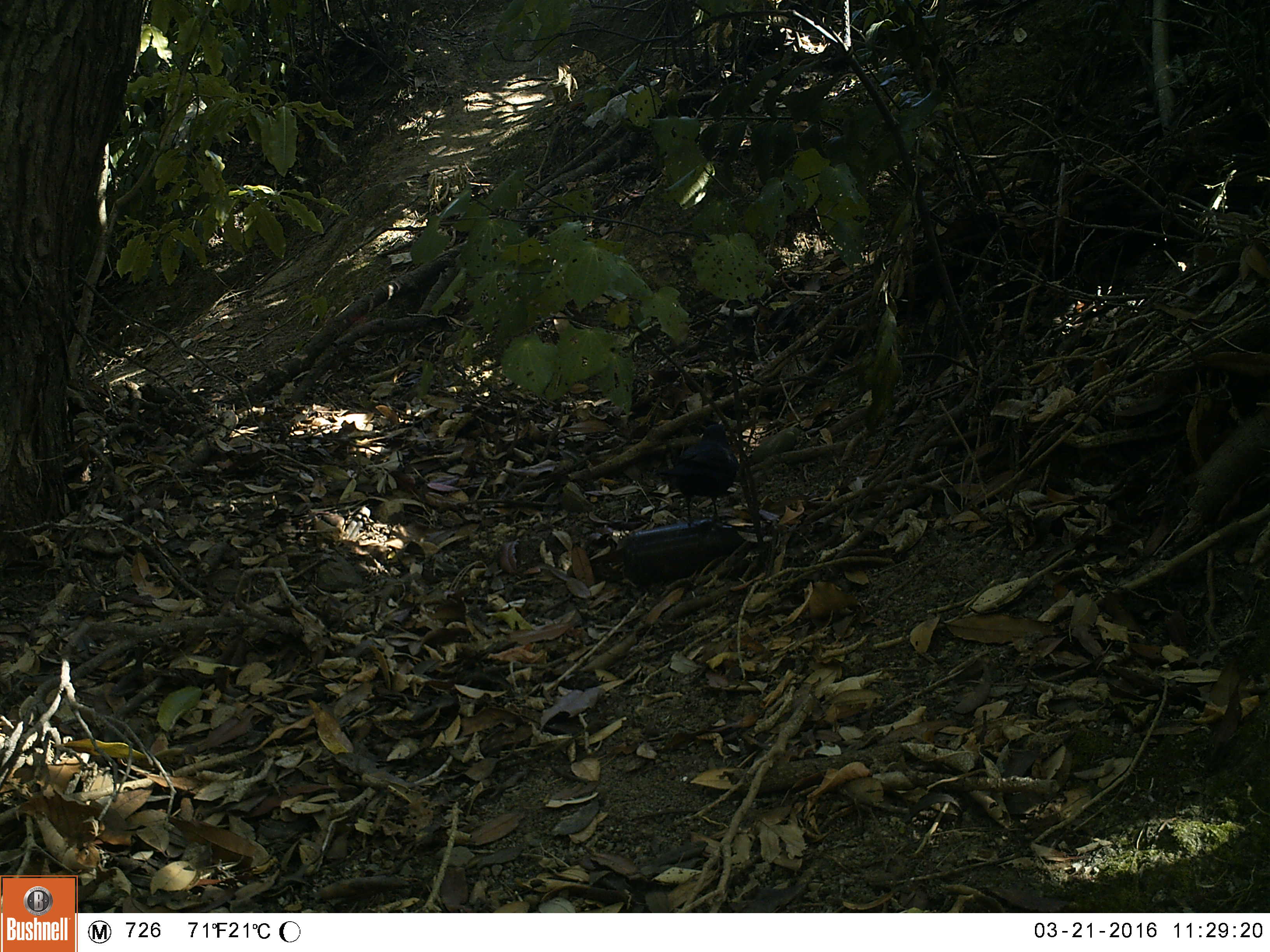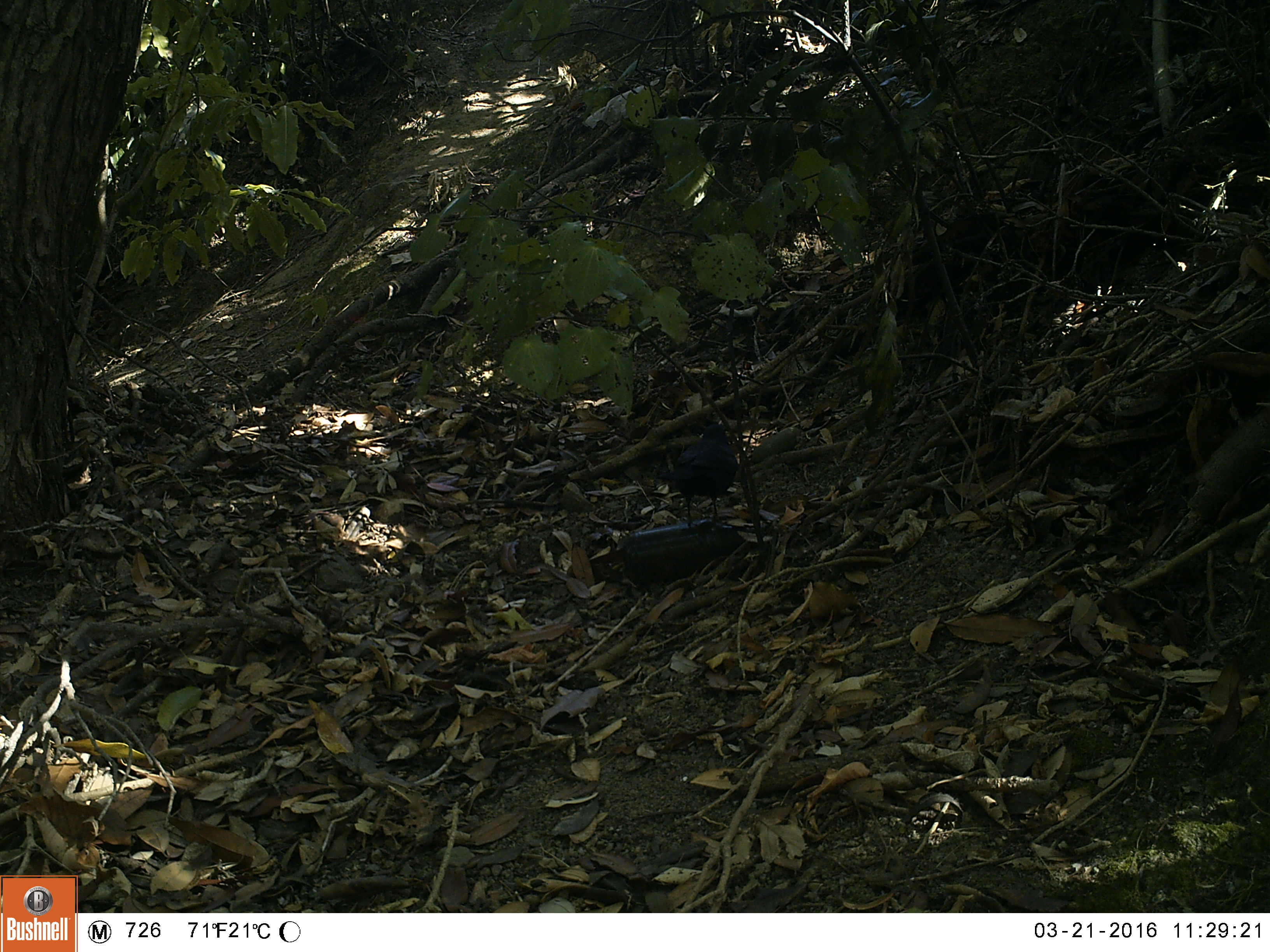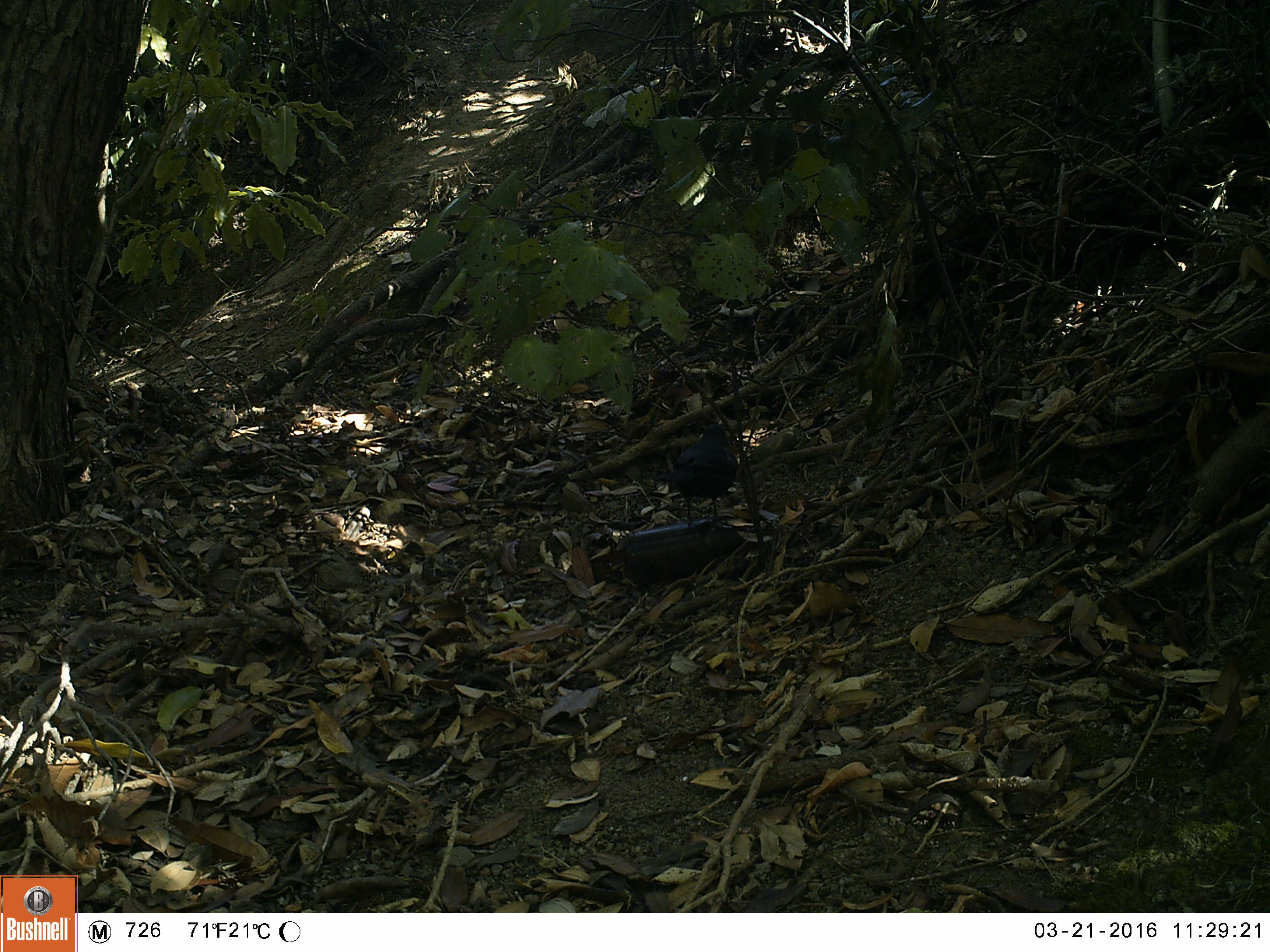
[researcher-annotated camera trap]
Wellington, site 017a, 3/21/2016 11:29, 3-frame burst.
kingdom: Animalia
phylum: Chordata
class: Aves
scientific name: Aves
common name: bird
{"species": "bird (Aves)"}